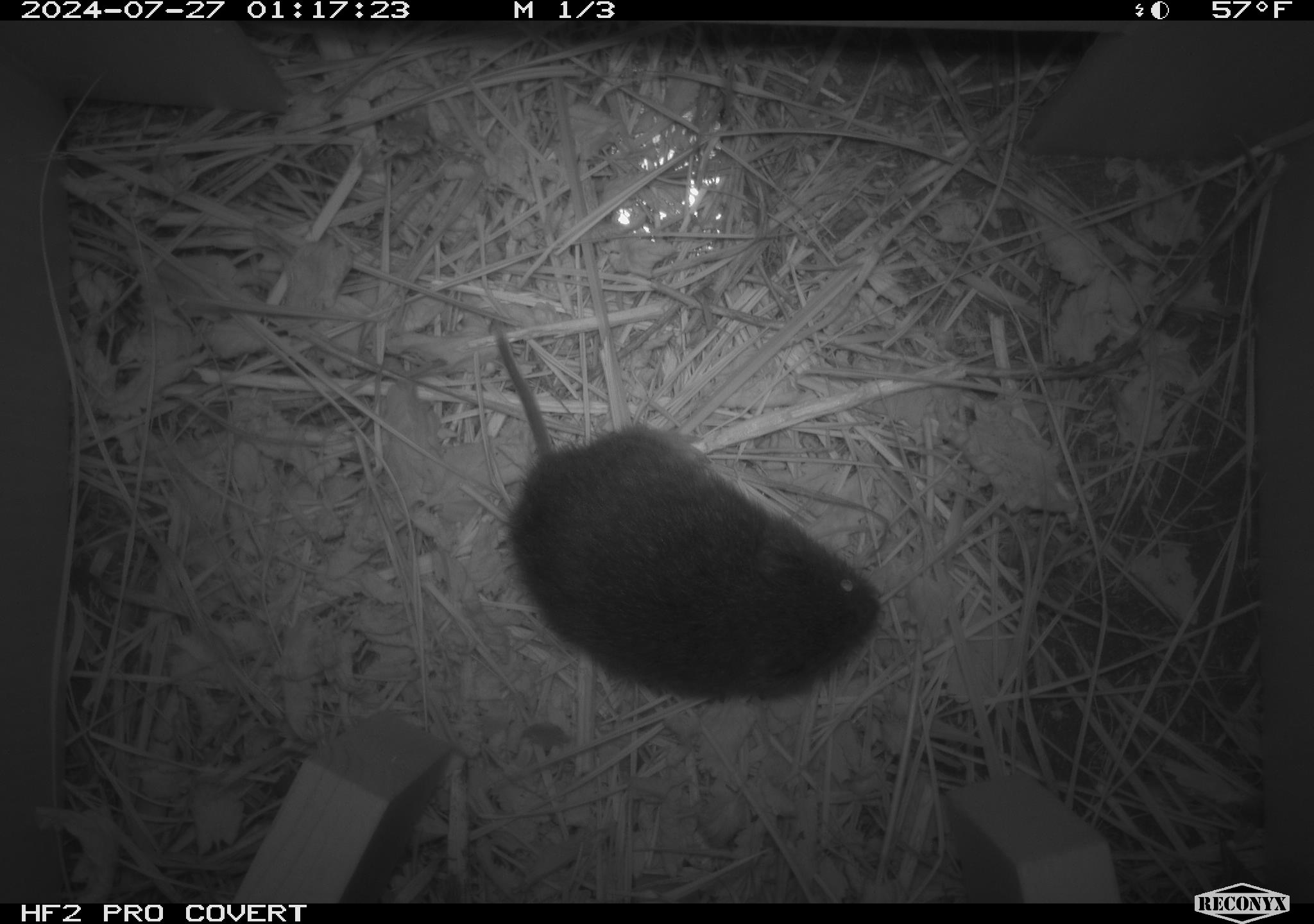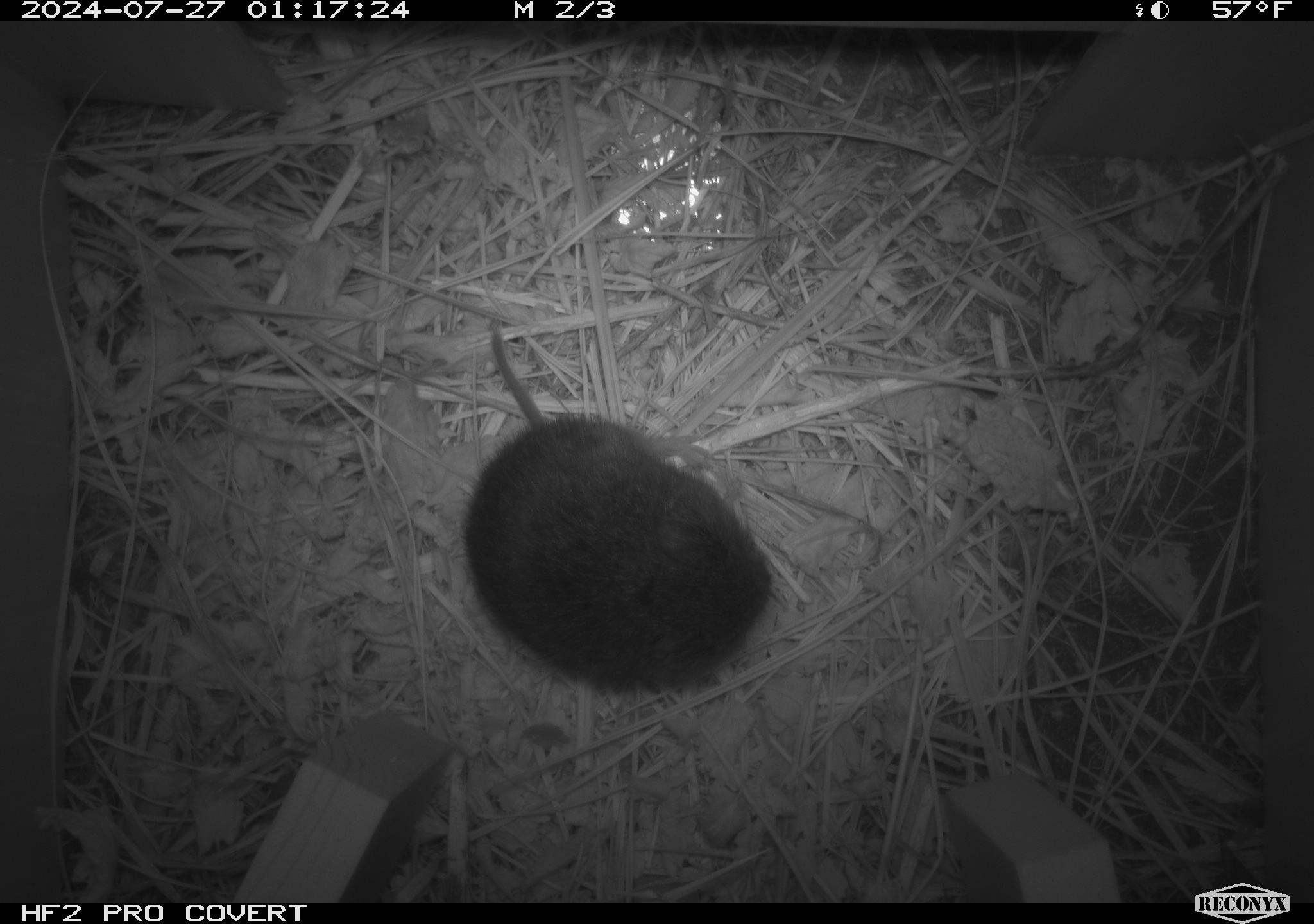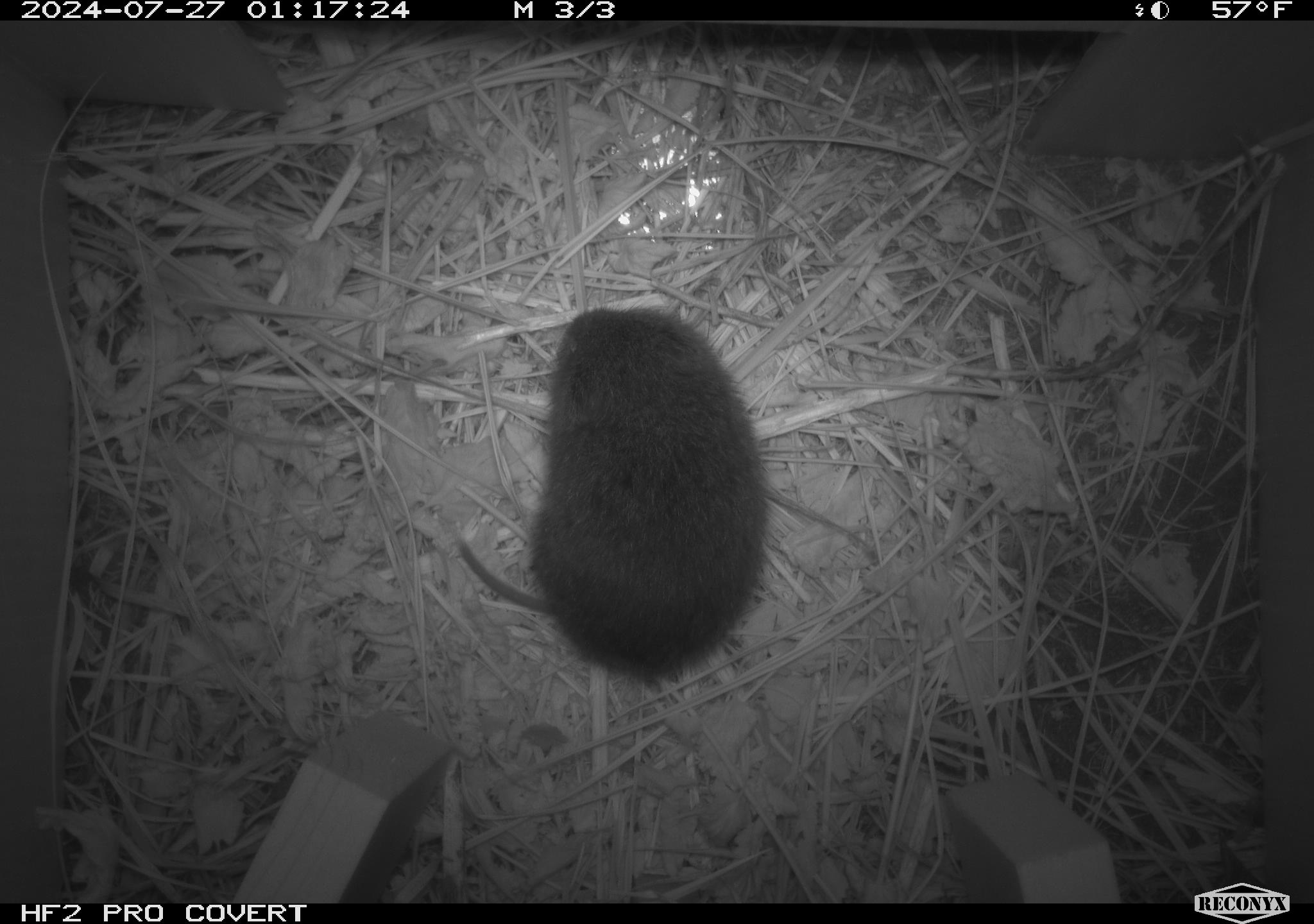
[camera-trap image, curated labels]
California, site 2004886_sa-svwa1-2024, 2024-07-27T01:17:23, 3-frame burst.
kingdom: Animalia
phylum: Chordata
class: Mammalia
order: Rodentia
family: Cricetidae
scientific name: Arvicolinae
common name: voles, lemmings, and muskrats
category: arvicolinae subfamily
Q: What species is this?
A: Arvicolinae subfamily (voles, lemmings, and muskrats) (Arvicolinae).